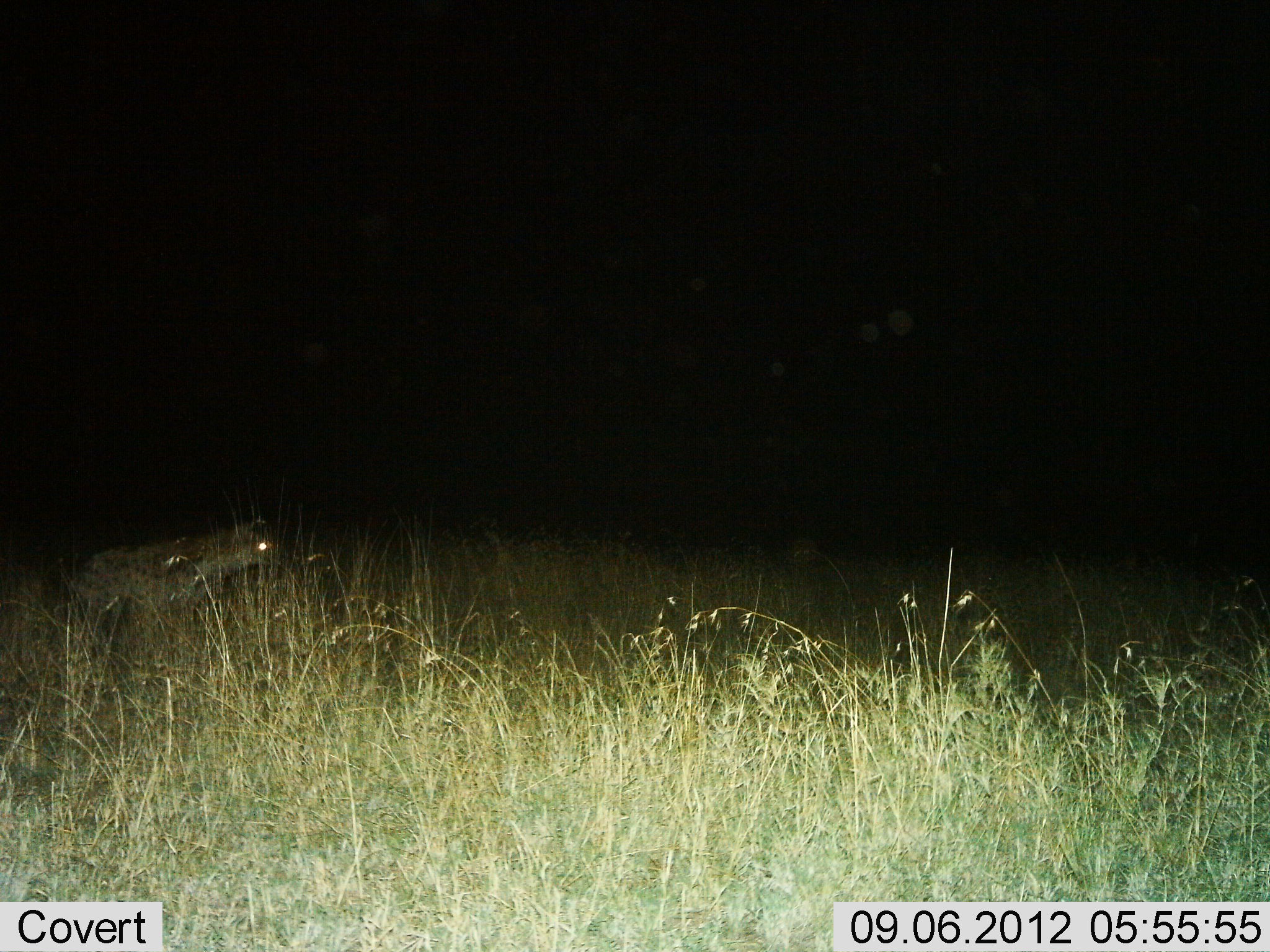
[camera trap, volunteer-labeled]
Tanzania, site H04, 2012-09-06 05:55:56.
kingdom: Animalia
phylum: Chordata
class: Mammalia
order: Carnivora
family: Hyaenidae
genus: Crocuta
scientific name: Crocuta crocuta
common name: spotted hyena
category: hyenaspotted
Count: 1.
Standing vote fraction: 60%.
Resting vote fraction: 0%.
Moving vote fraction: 40%.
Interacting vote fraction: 0%.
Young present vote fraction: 0%.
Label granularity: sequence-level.